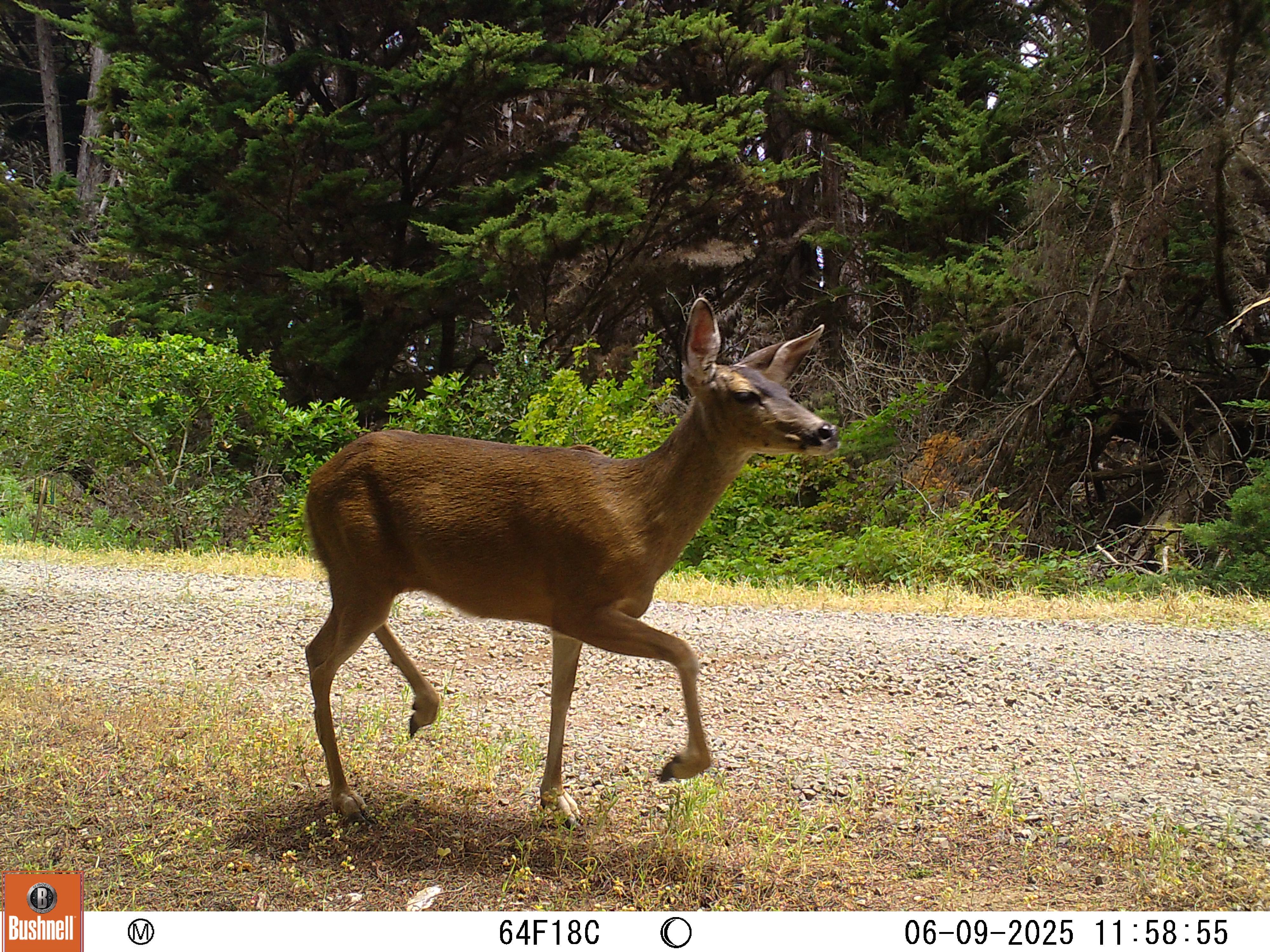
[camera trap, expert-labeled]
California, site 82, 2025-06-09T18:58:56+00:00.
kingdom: Animalia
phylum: Chordata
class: Mammalia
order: Artiodactyla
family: Cervidae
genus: Odocoileus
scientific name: Odocoileus hemionus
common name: mule deer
Mule deer (Odocoileus hemionus).